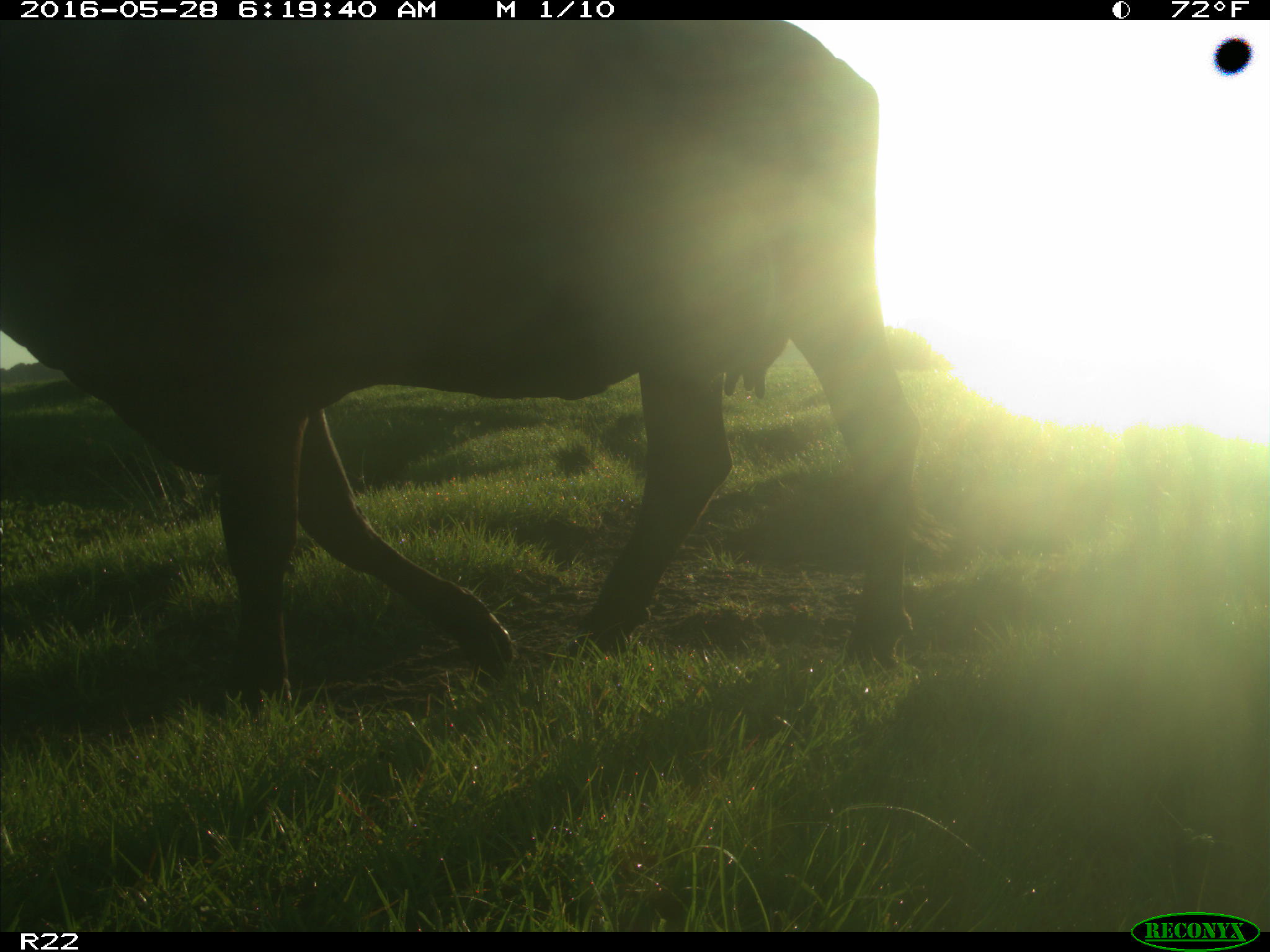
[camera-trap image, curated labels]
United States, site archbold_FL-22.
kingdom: Animalia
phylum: Chordata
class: Mammalia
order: Artiodactyla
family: Bovidae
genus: Bos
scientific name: Bos taurus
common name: domestic cow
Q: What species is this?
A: Bos taurus (domestic cow).